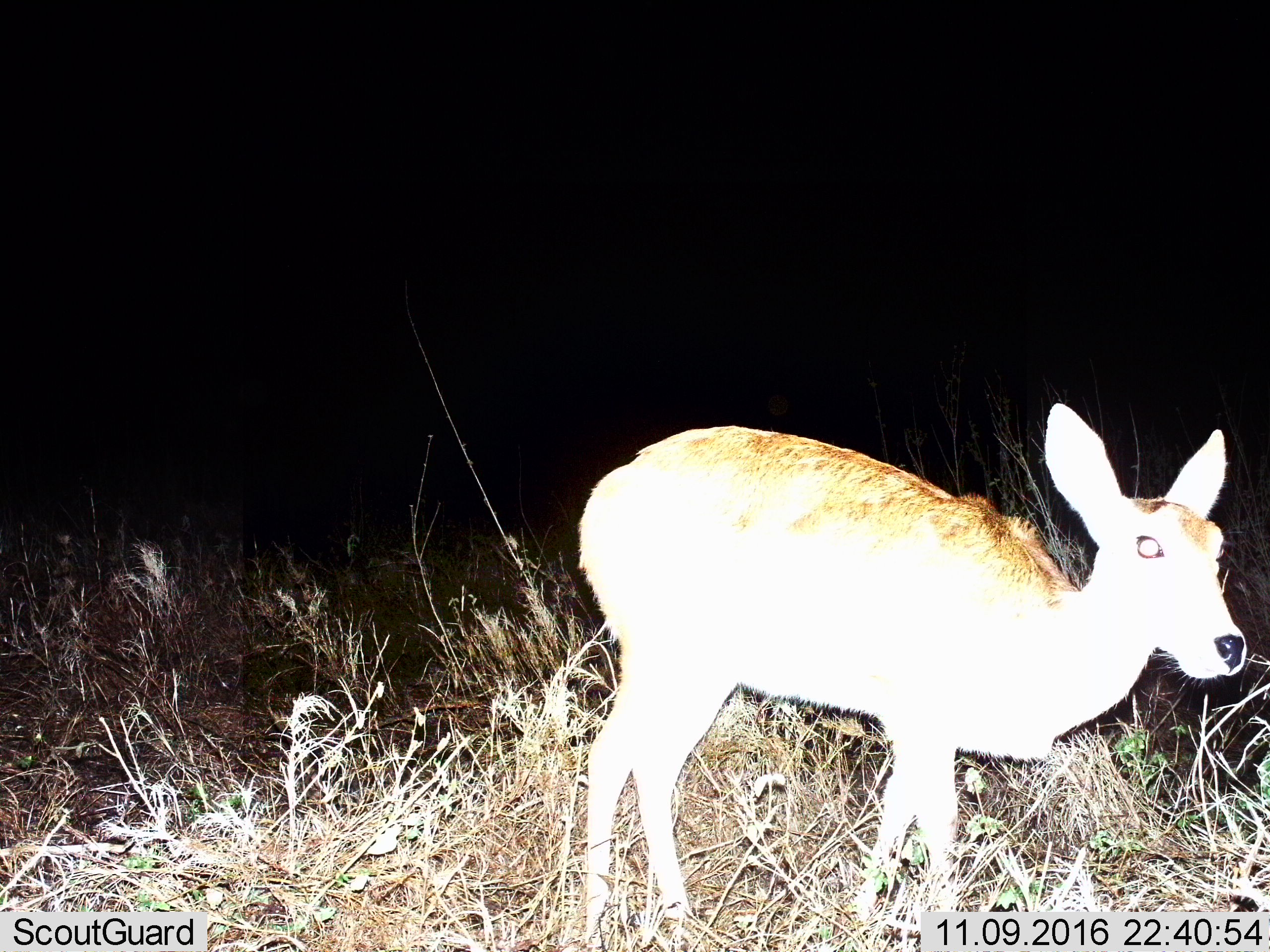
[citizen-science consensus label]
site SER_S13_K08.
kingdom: Animalia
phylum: Chordata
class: Mammalia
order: Artiodactyla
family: Bovidae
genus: Redunca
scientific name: Redunca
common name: reedbuck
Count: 1.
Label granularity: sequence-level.